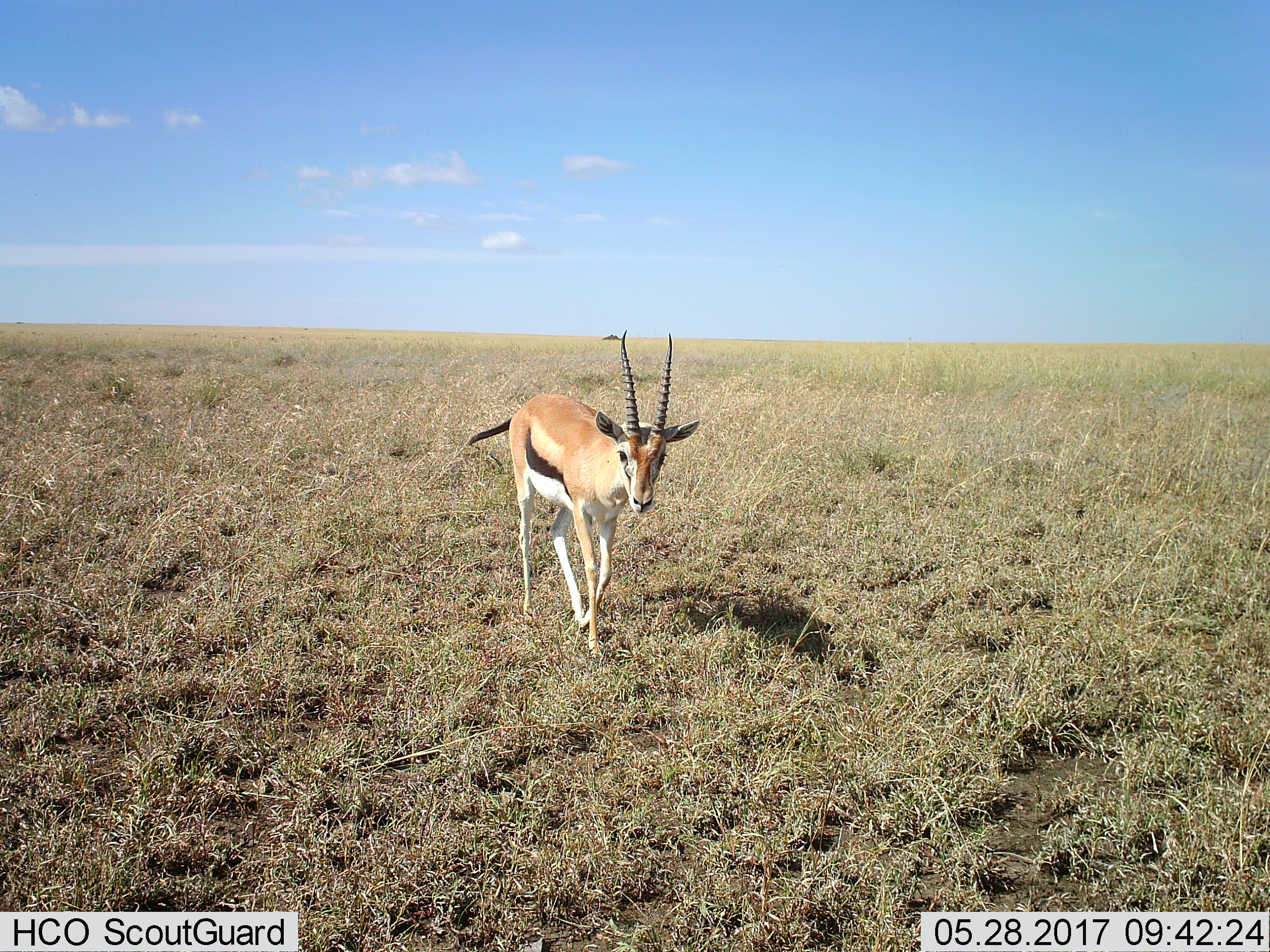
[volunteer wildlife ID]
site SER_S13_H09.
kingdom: Animalia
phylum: Chordata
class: Mammalia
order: Artiodactyla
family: Bovidae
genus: Eudorcas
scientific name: Eudorcas thomsonii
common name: thomson's gazelle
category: gazellethomsons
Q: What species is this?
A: Gazellethomsons (thomson's gazelle) (Eudorcas thomsonii).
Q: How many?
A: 1.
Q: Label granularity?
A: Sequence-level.